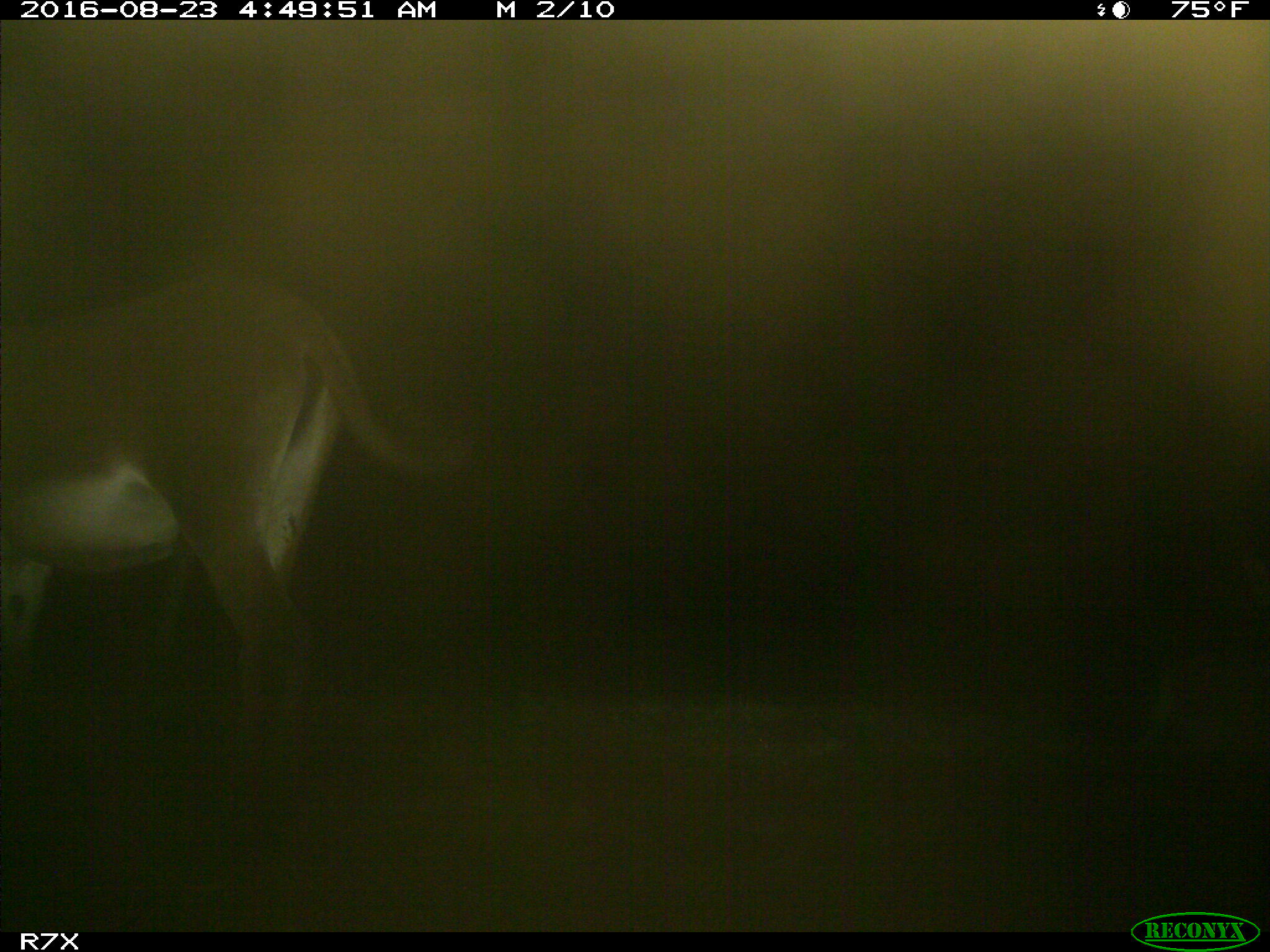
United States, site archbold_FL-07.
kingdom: Animalia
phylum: Chordata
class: Mammalia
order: Perissodactyla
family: Equidae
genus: Equus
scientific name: Equus africanus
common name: african wild ass